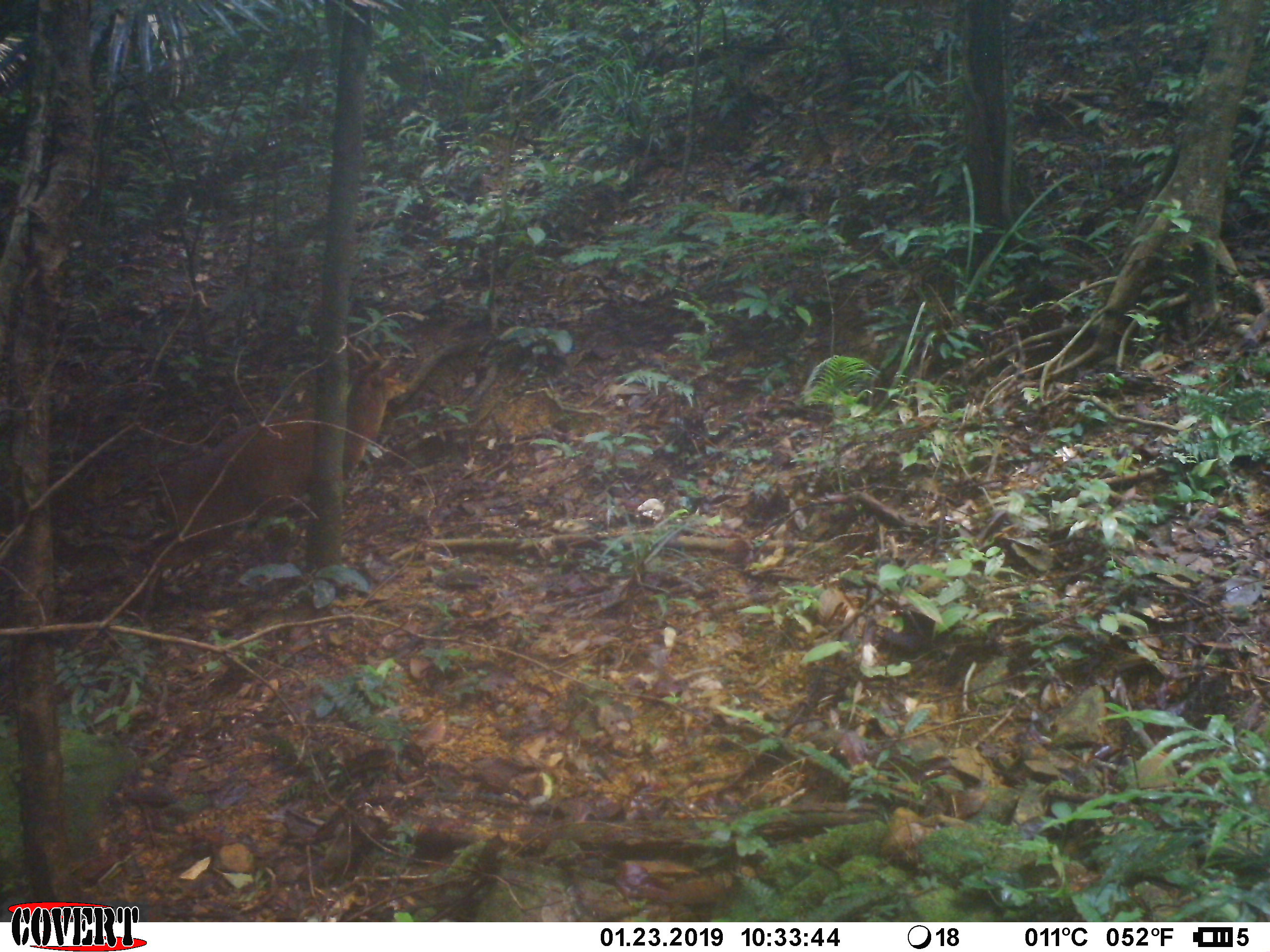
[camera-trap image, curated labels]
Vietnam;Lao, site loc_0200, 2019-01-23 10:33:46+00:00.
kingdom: Animalia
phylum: Chordata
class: Mammalia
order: Artiodactyla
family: Cervidae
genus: Muntiacus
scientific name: Muntiacus vuquangensis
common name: large-antlered muntjac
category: large antlered muntjac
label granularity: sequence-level